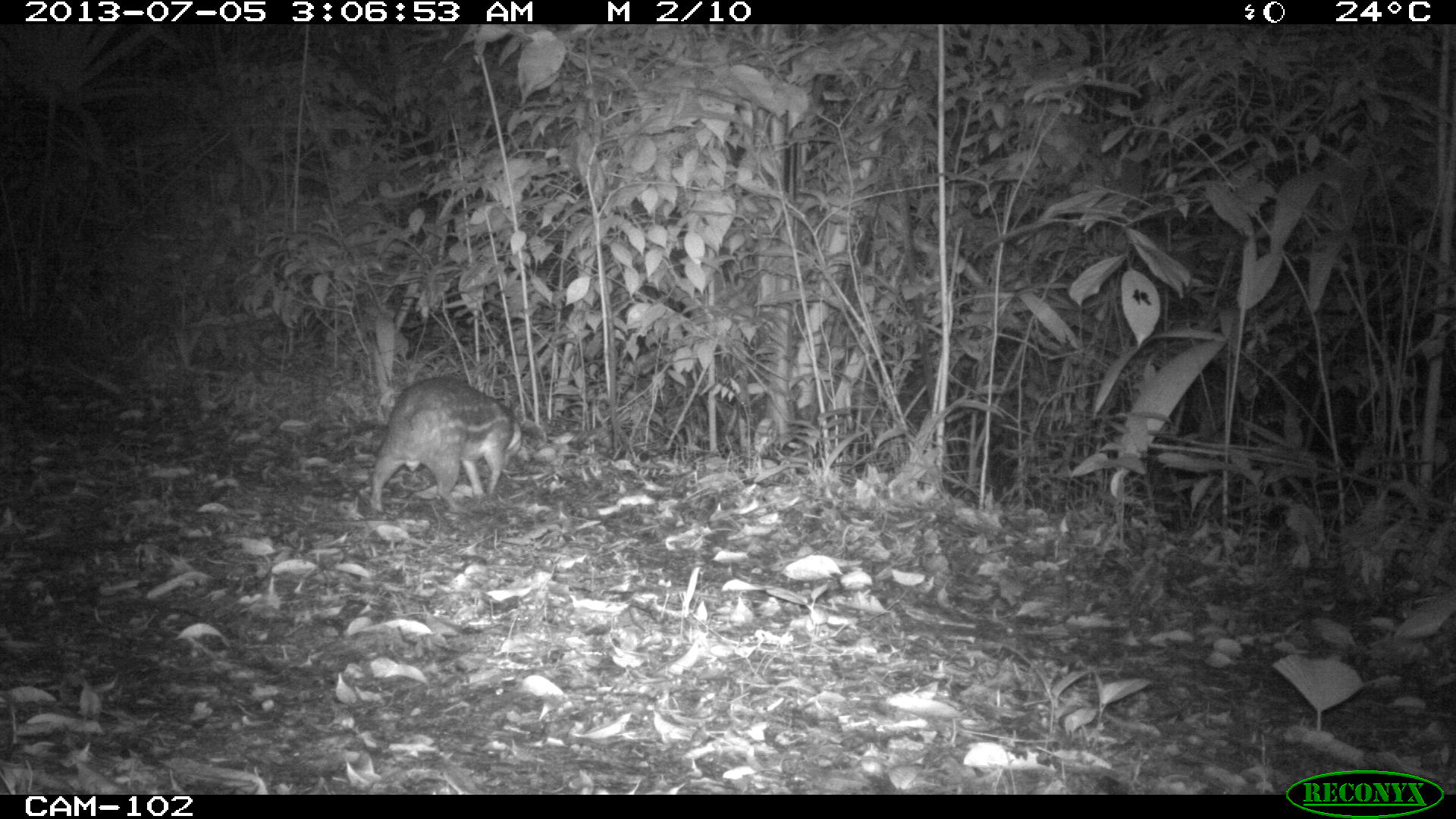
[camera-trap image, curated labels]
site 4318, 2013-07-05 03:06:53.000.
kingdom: Animalia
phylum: Chordata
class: Mammalia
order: Rodentia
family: Cuniculidae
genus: Cuniculus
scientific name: Cuniculus paca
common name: lowland paca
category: agouti paca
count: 1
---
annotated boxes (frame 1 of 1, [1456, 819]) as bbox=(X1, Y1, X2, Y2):
agouti paca: bbox=(370, 375, 521, 514)